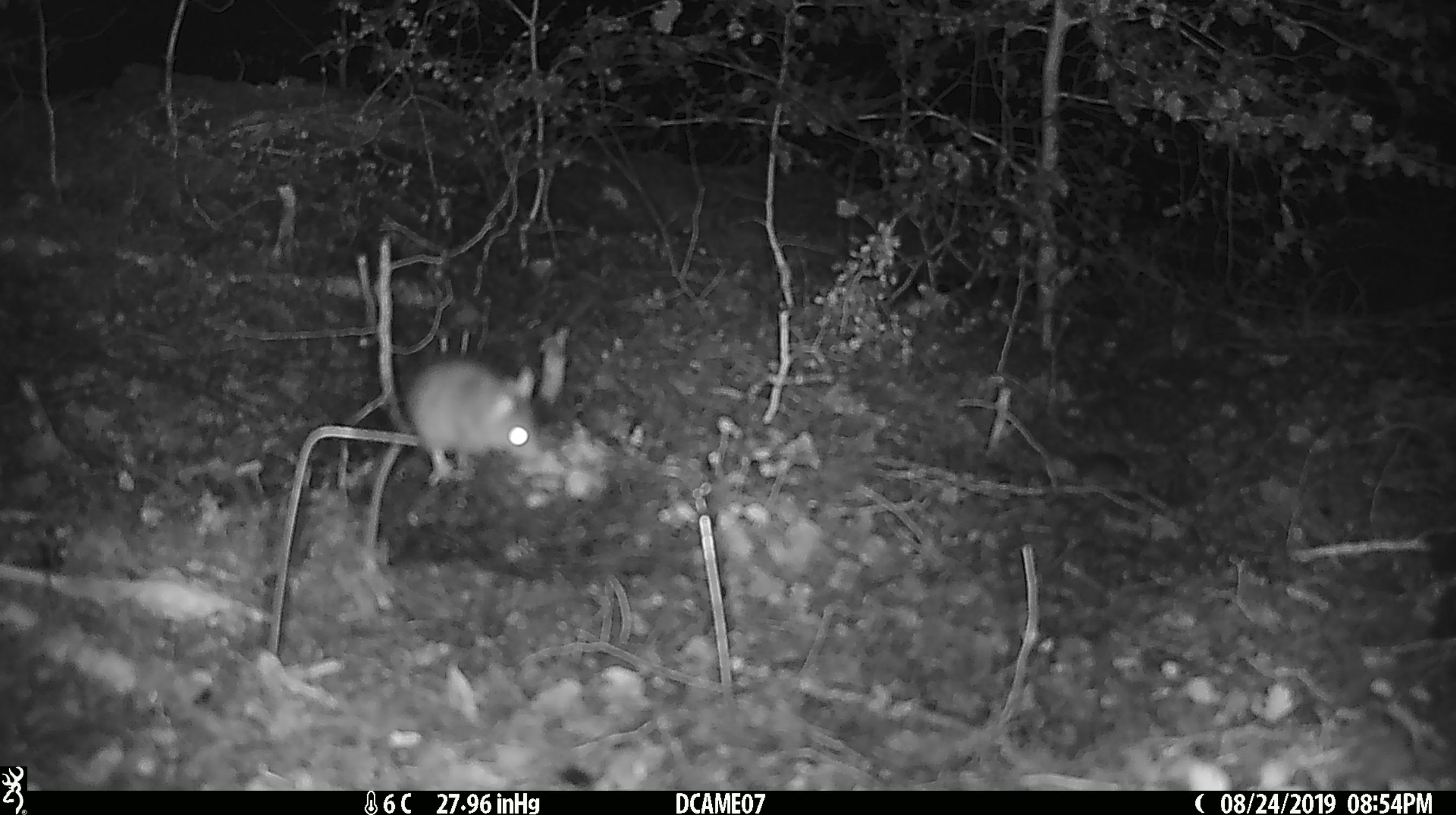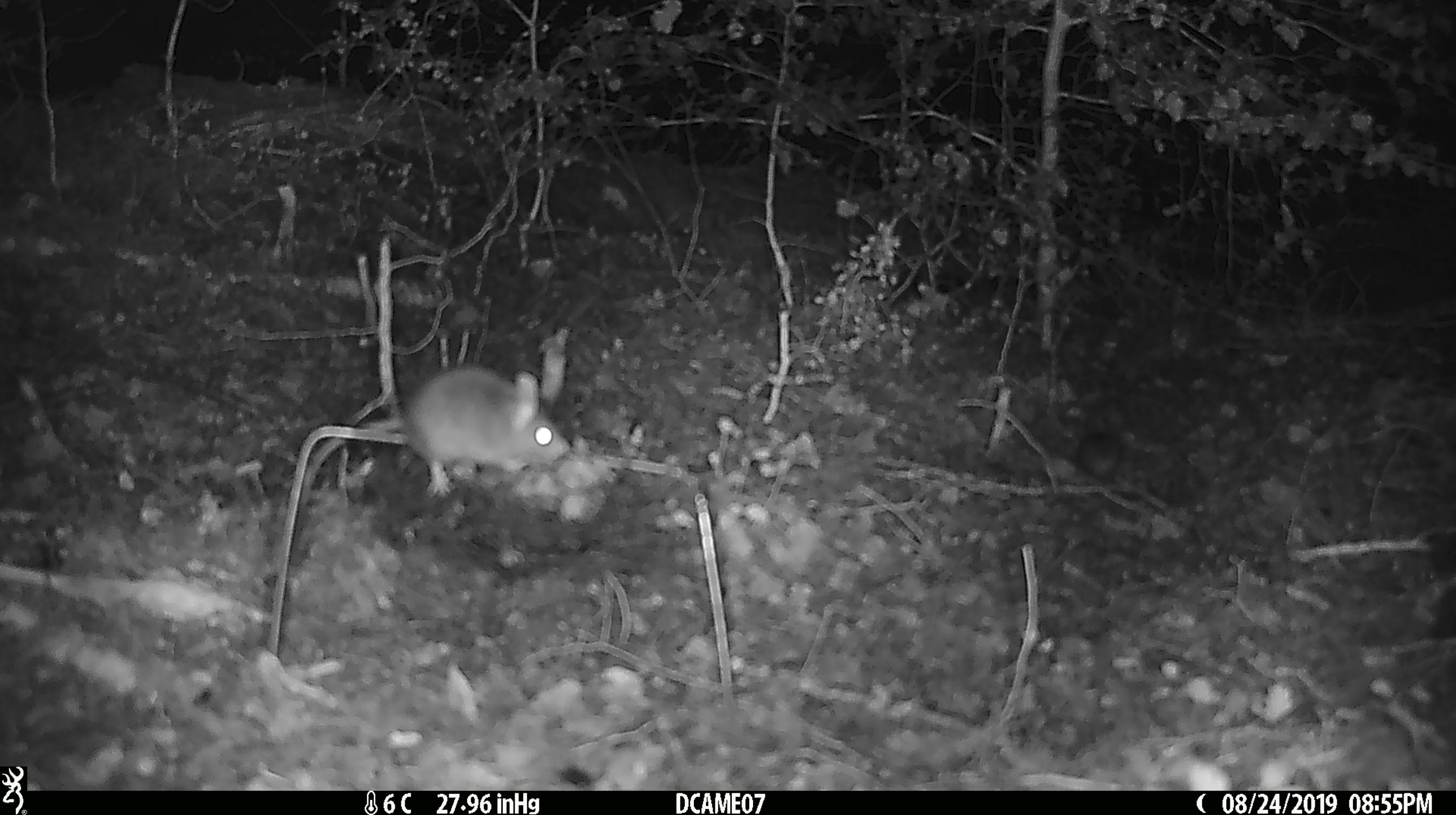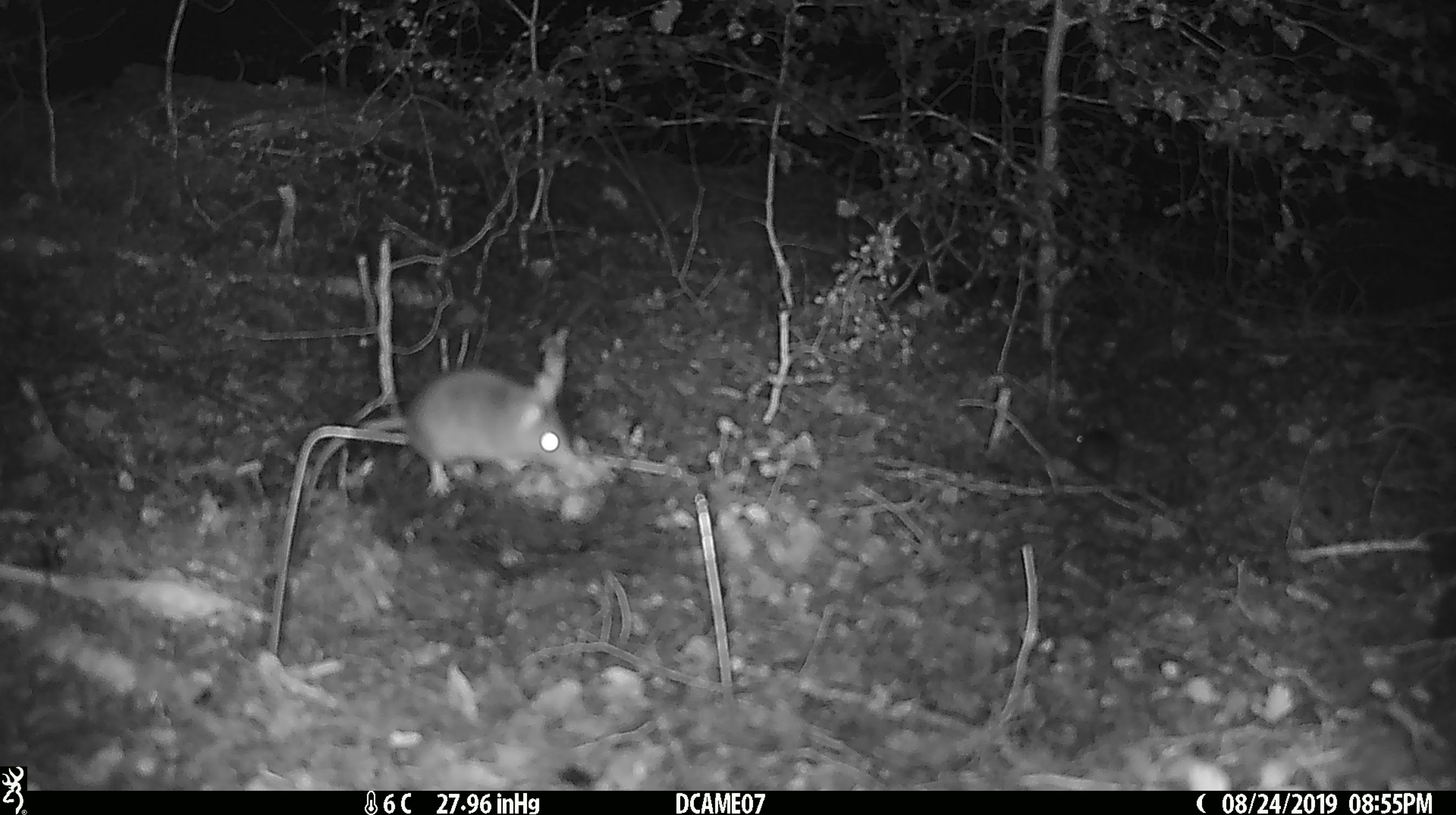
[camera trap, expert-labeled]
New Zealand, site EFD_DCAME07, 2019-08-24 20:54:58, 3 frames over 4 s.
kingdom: Animalia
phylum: Chordata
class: Mammalia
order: Rodentia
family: Muridae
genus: Mus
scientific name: Mus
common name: mouse